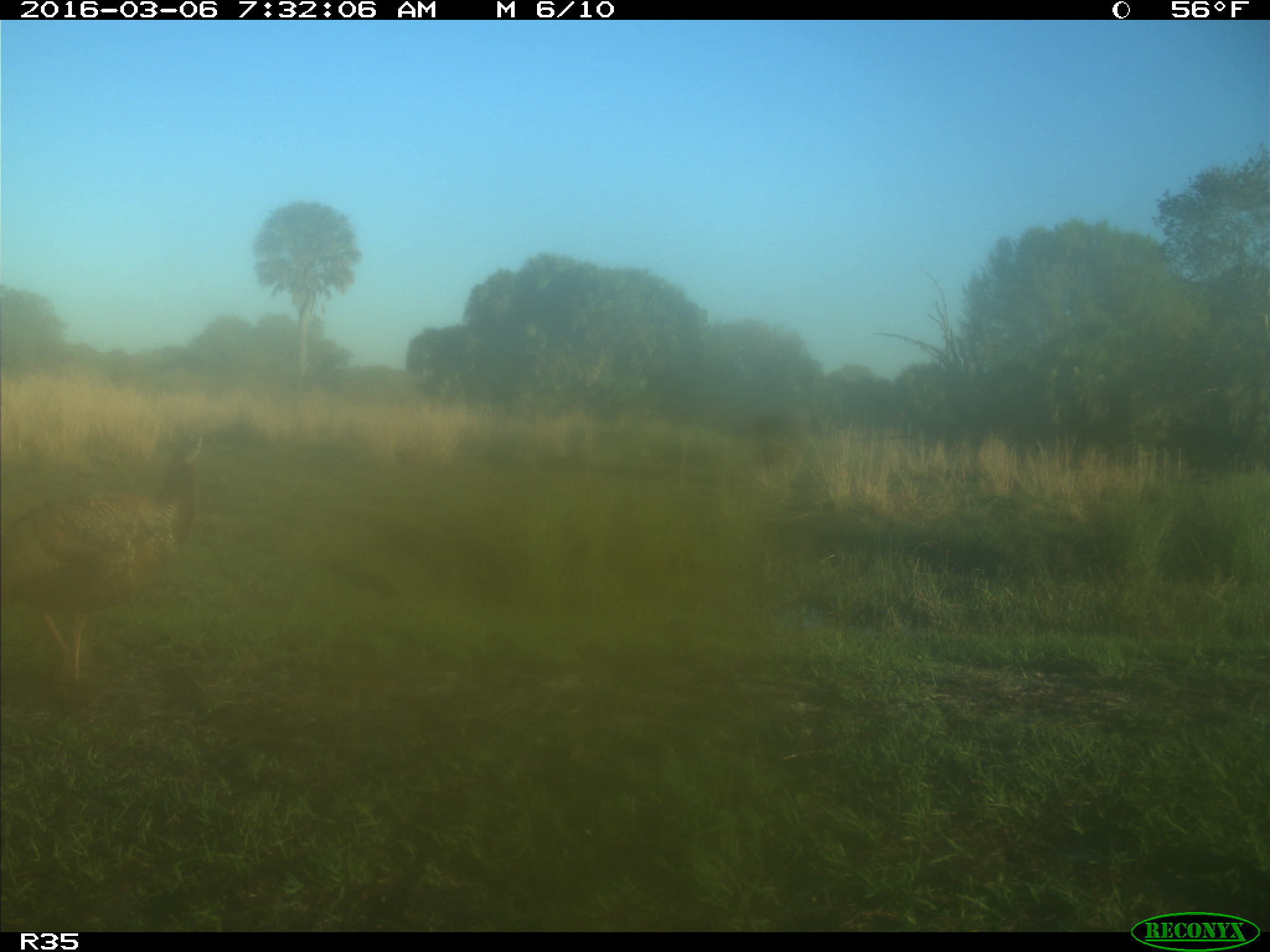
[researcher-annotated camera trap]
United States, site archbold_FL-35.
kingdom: Animalia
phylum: Chordata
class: Aves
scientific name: Aves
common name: birds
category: unidentified bird